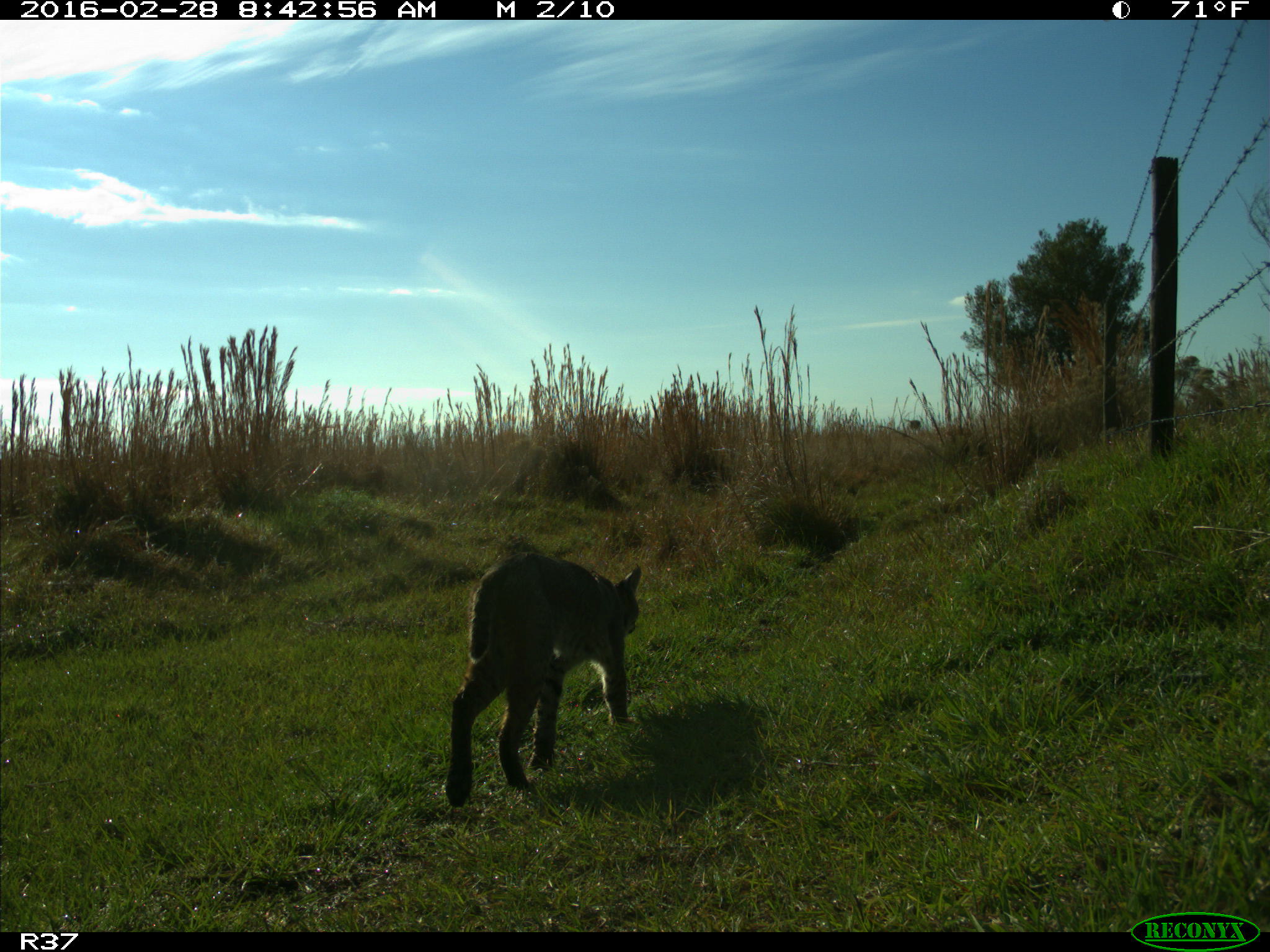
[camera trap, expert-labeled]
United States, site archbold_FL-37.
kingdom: Animalia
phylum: Chordata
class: Mammalia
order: Carnivora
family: Felidae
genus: Lynx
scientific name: Lynx rufus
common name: bobcat